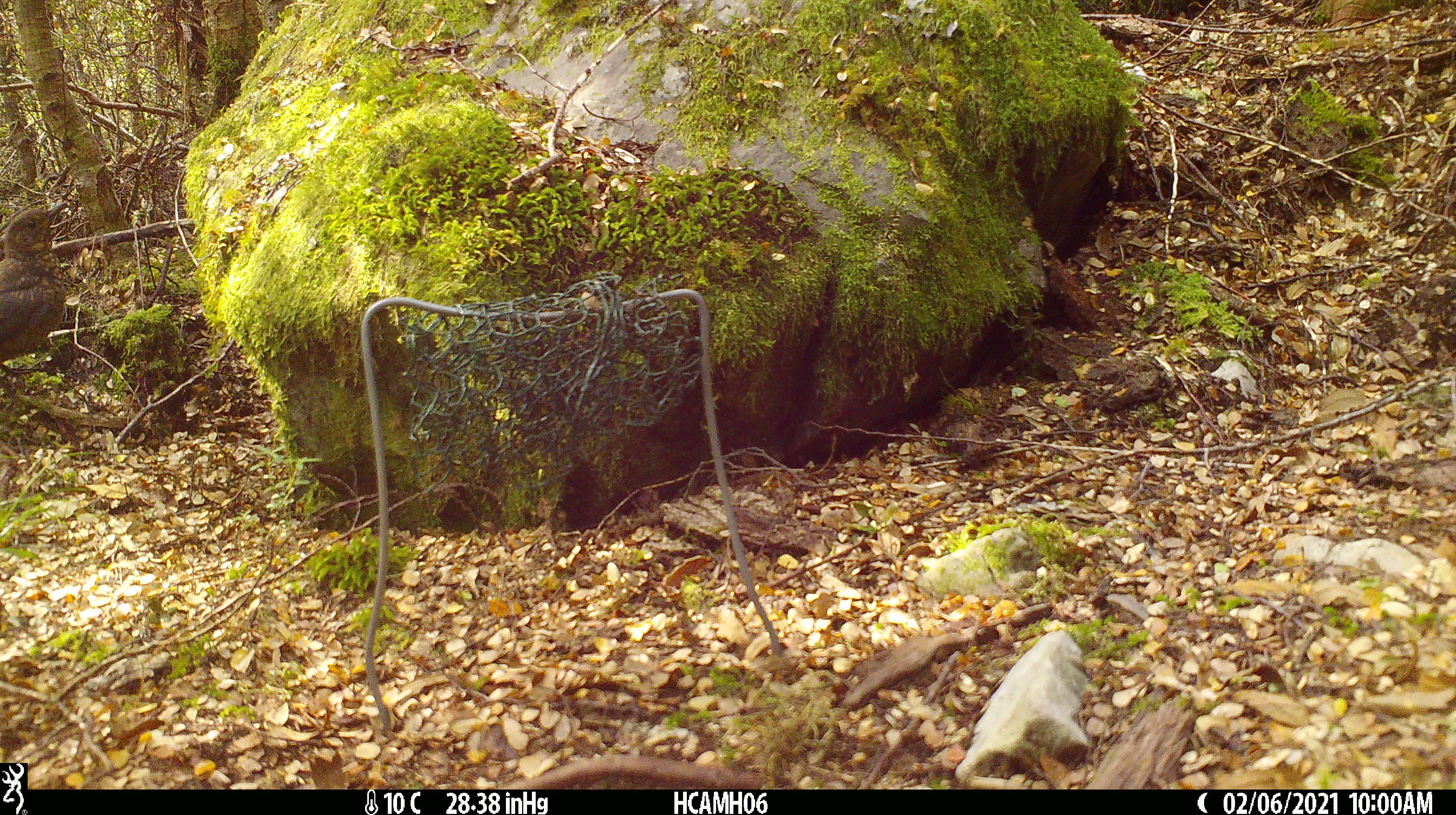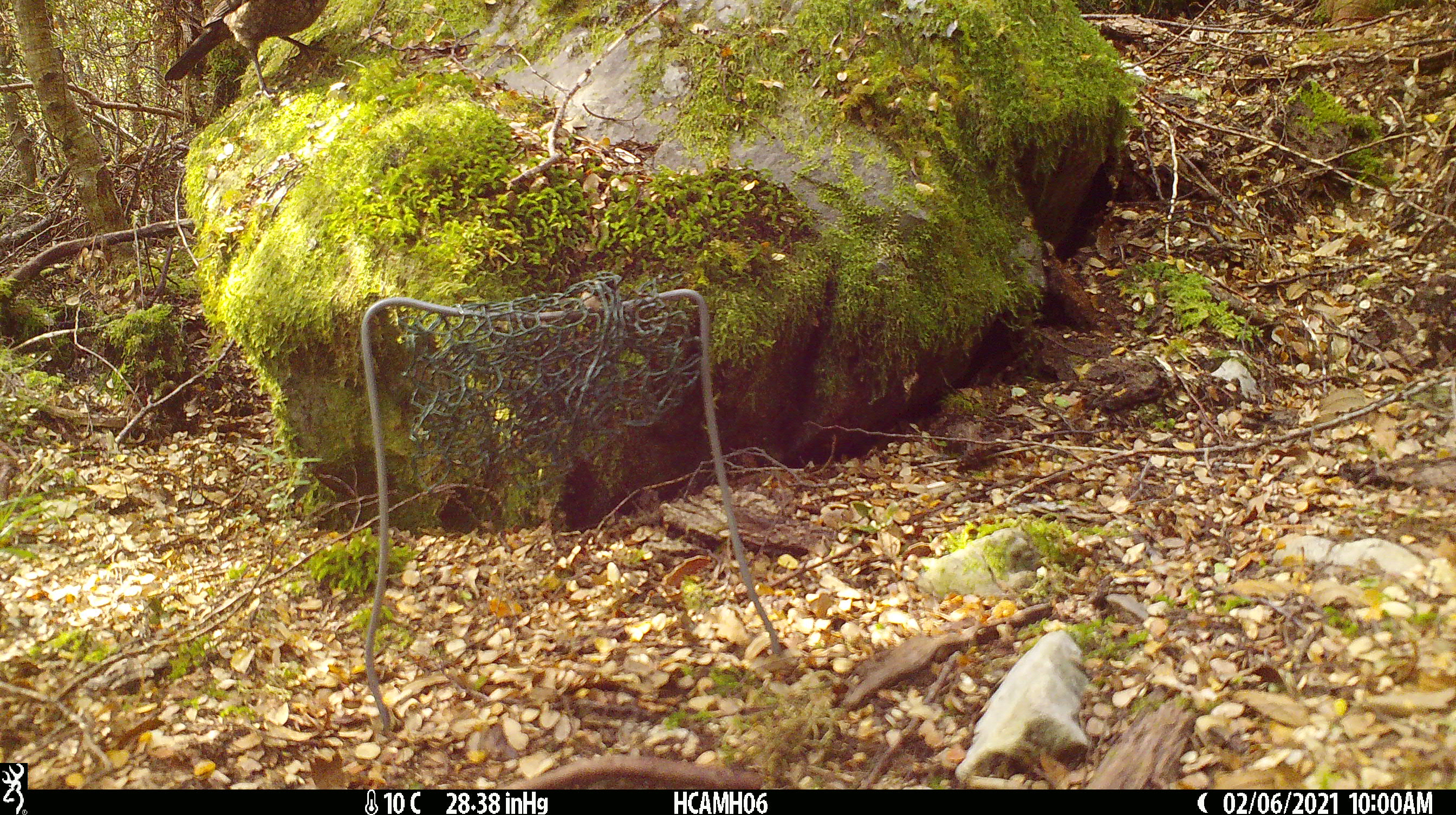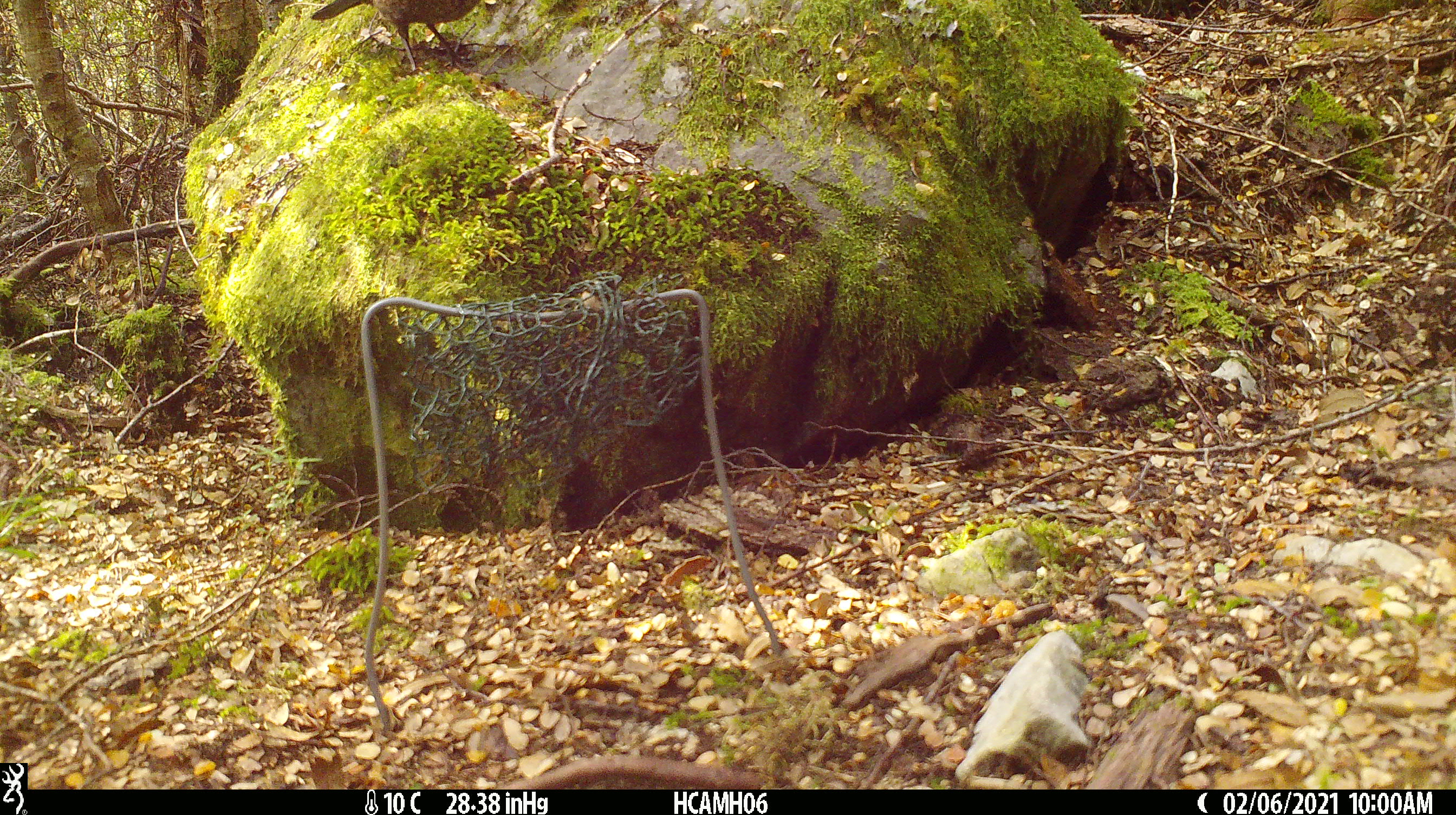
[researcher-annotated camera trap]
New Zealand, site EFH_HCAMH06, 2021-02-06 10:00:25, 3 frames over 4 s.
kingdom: Animalia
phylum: Chordata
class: Aves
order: Passeriformes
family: Turdidae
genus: Turdus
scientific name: Turdus merula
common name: eurasian blackbird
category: blackbird